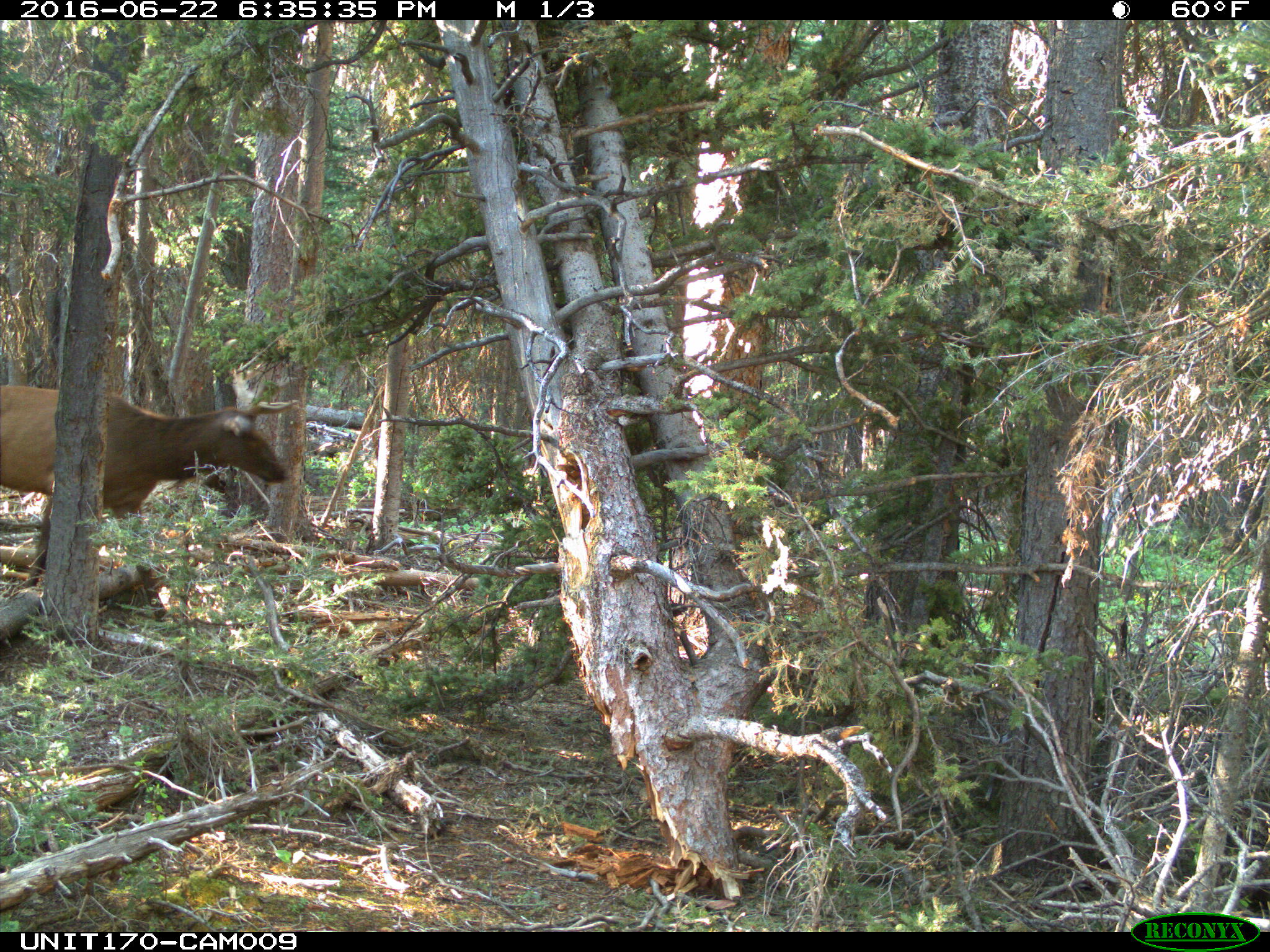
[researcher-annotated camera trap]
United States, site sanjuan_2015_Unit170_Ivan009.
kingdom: Animalia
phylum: Chordata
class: Mammalia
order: Artiodactyla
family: Cervidae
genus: Cervus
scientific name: Cervus elaphus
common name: red deer